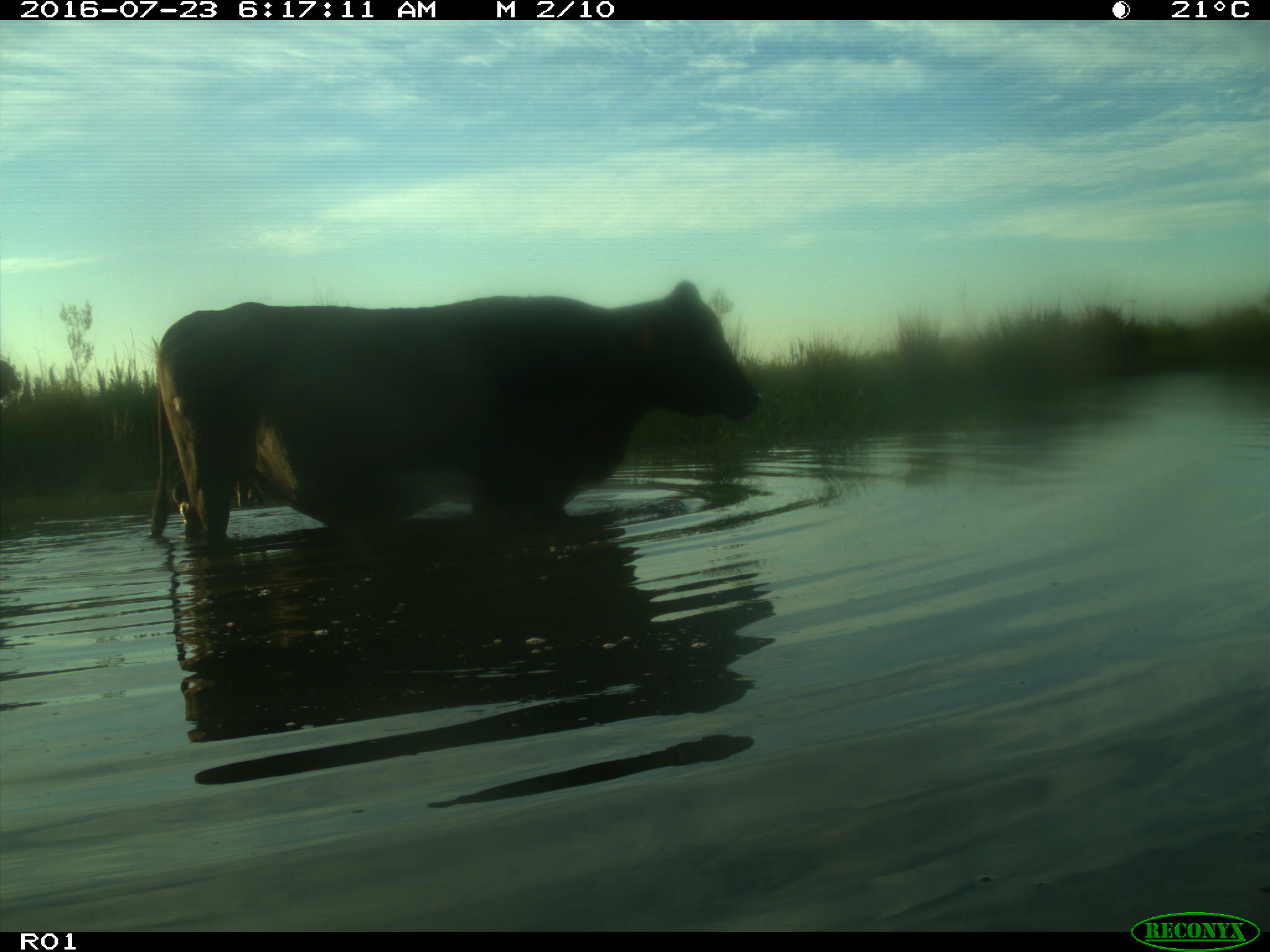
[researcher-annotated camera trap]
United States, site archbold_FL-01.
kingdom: Animalia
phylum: Chordata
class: Mammalia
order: Artiodactyla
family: Bovidae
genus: Bos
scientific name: Bos taurus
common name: domestic cow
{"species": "Bos taurus (domestic cow)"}